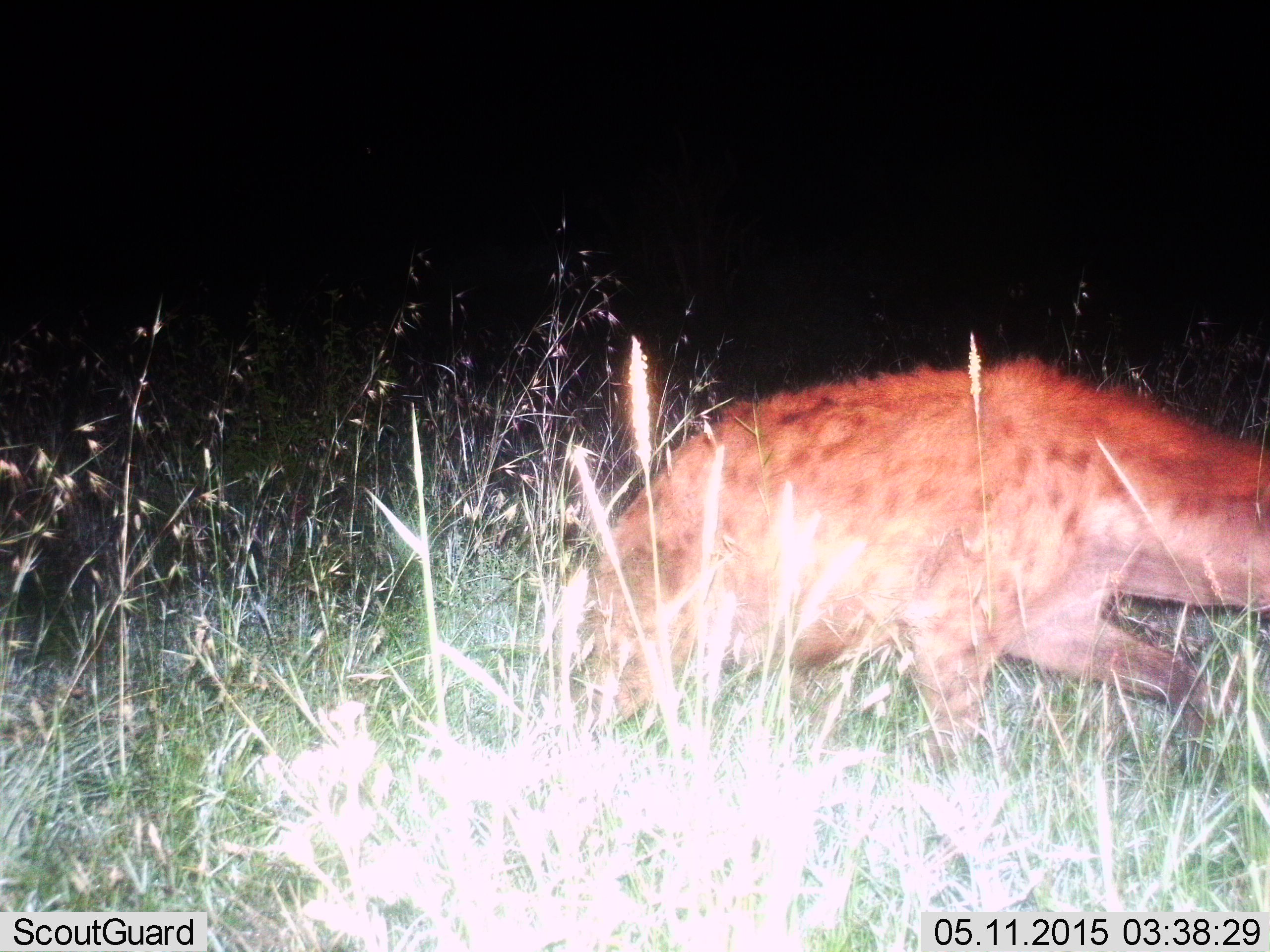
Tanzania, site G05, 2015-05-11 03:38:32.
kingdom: Animalia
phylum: Chordata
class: Mammalia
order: Carnivora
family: Hyaenidae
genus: Crocuta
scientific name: Crocuta crocuta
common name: spotted hyena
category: hyenaspotted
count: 1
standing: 10%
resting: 20%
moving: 90%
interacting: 10%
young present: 0%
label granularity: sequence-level